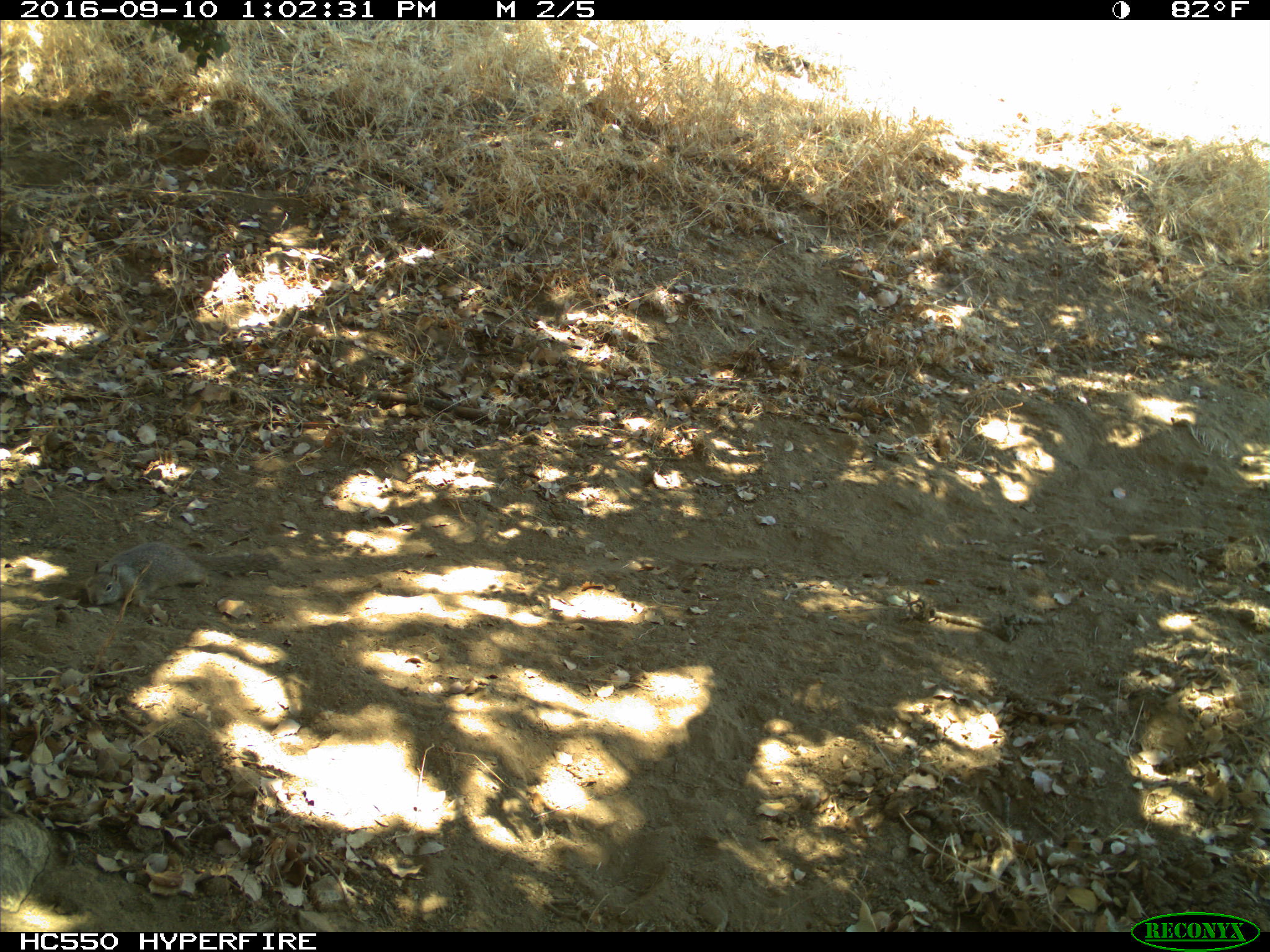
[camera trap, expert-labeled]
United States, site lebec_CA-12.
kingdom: Animalia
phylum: Chordata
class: Mammalia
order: Rodentia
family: Sciuridae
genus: Otospermophilus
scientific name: Otospermophilus beecheyi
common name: california ground squirrel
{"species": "Otospermophilus beecheyi (california ground squirrel)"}